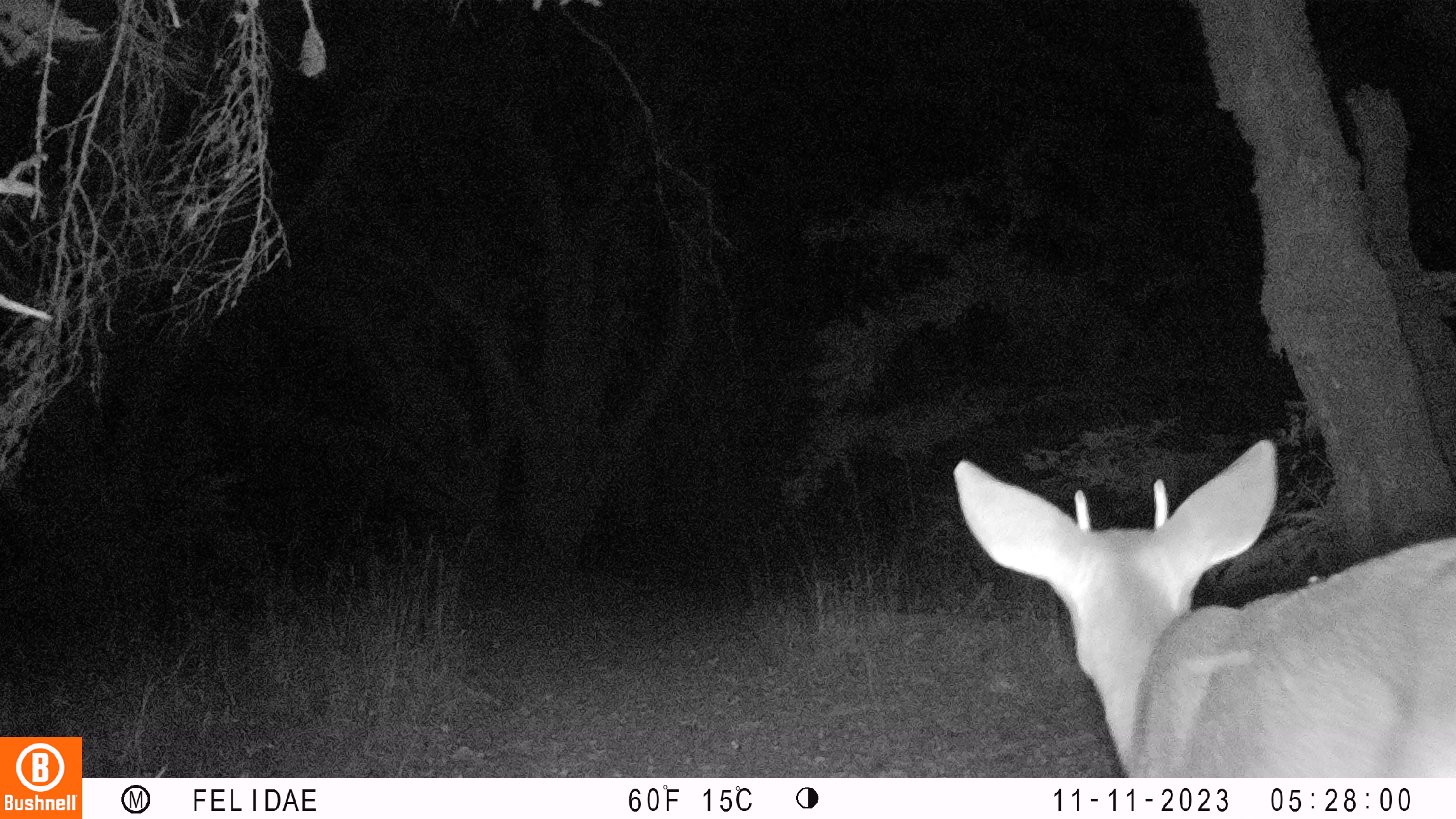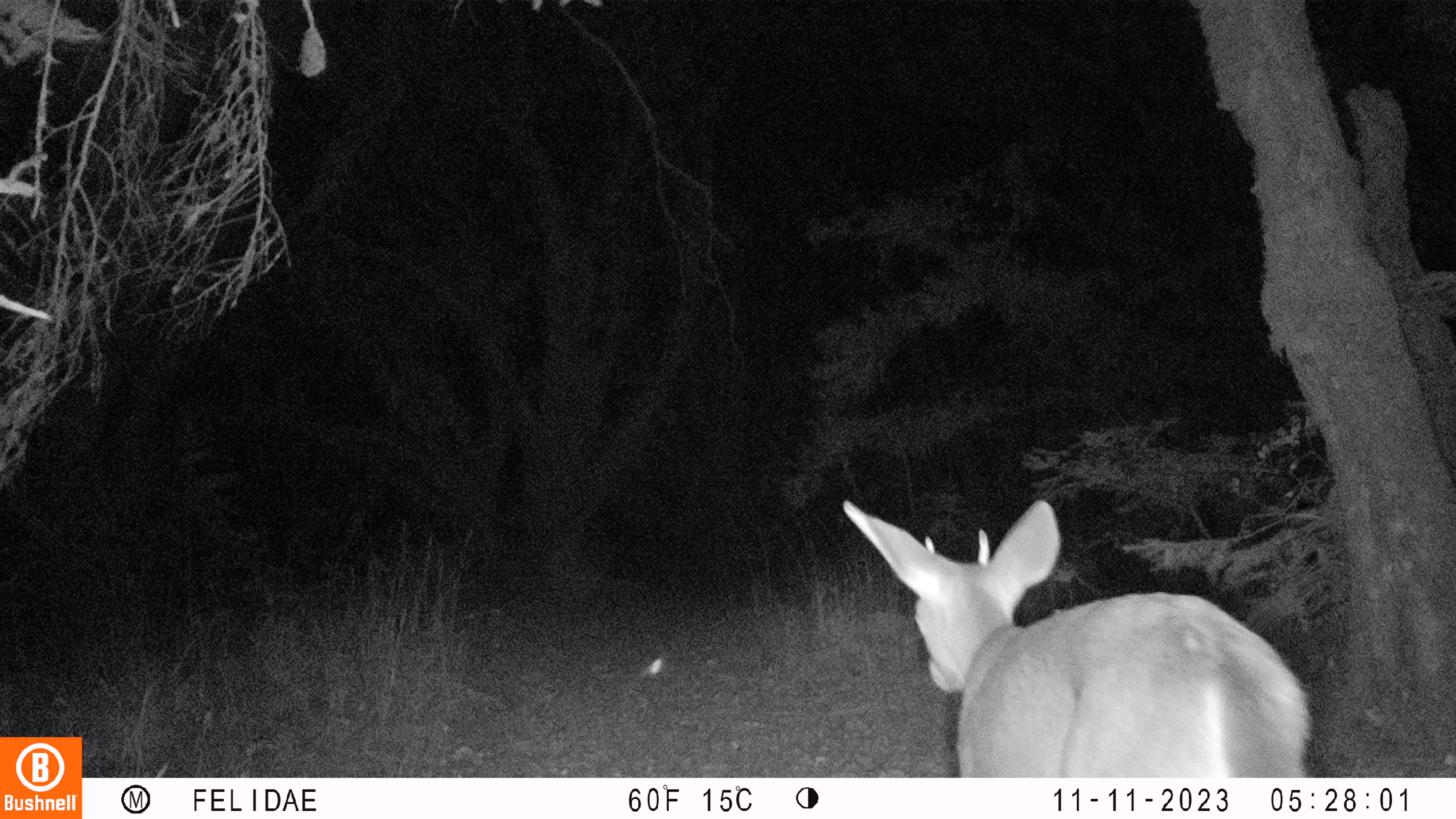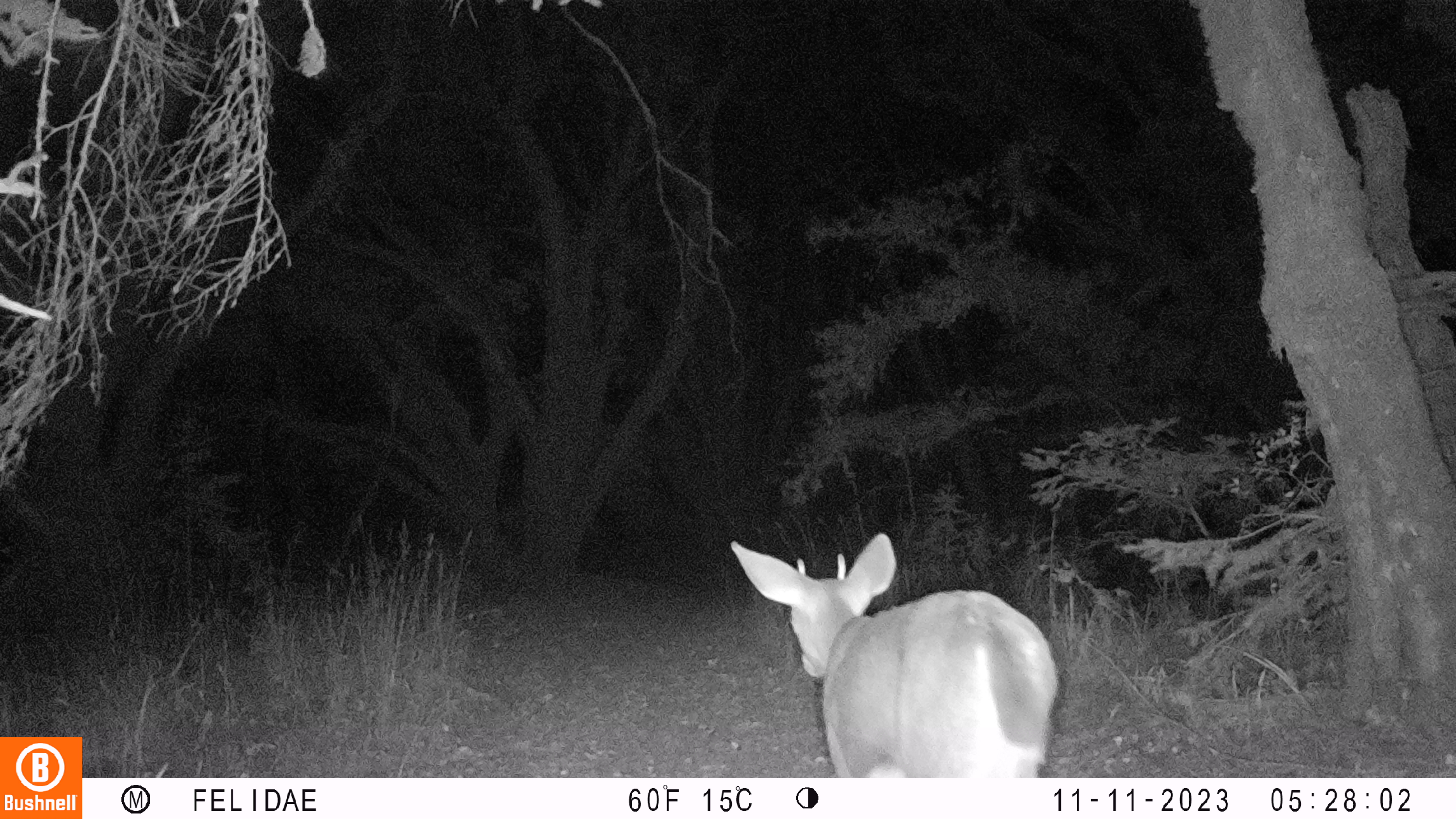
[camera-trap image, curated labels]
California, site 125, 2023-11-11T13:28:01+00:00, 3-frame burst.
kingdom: Animalia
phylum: Chordata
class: Mammalia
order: Artiodactyla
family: Cervidae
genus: Odocoileus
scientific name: Odocoileus hemionus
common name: mule deer